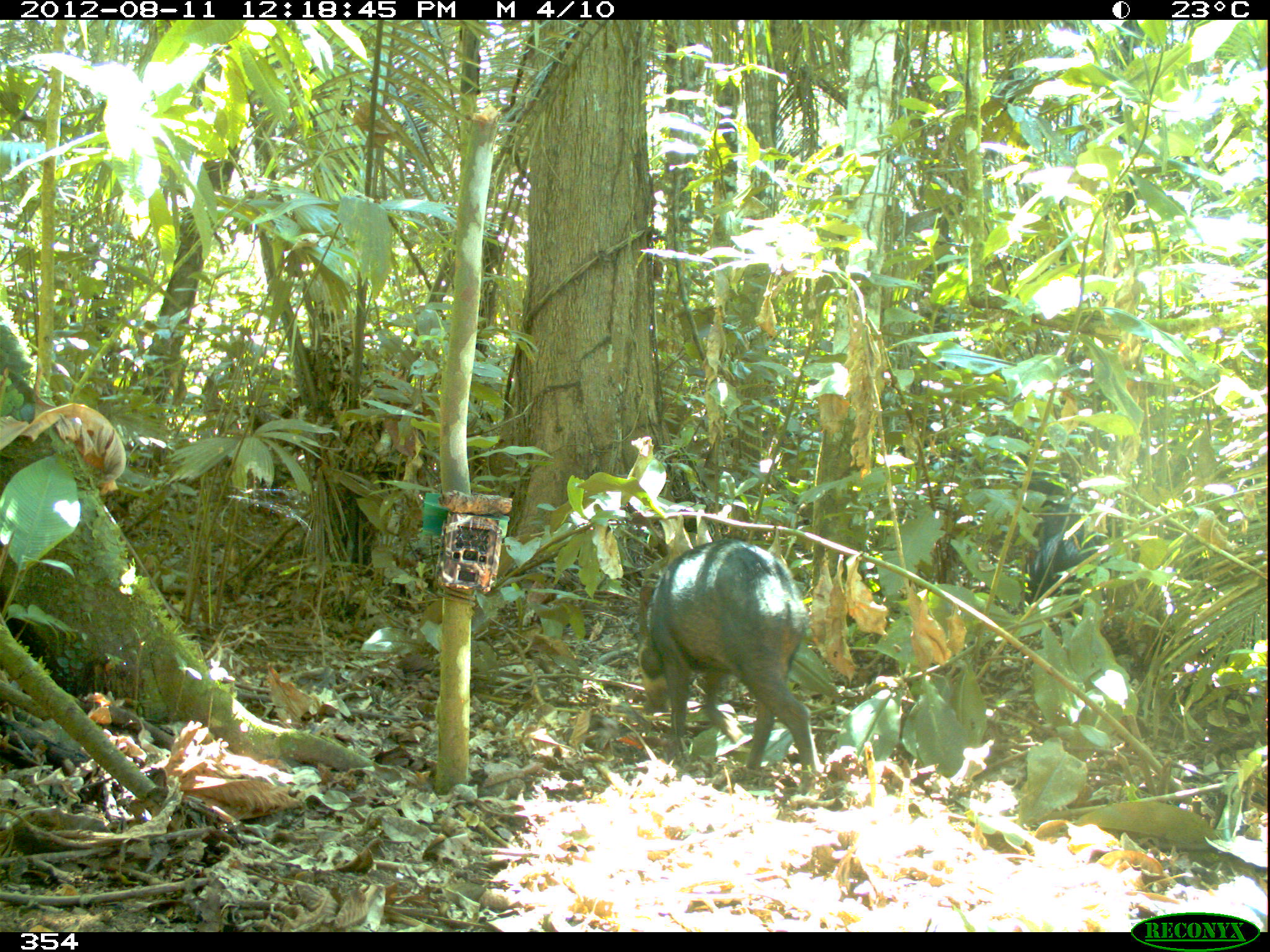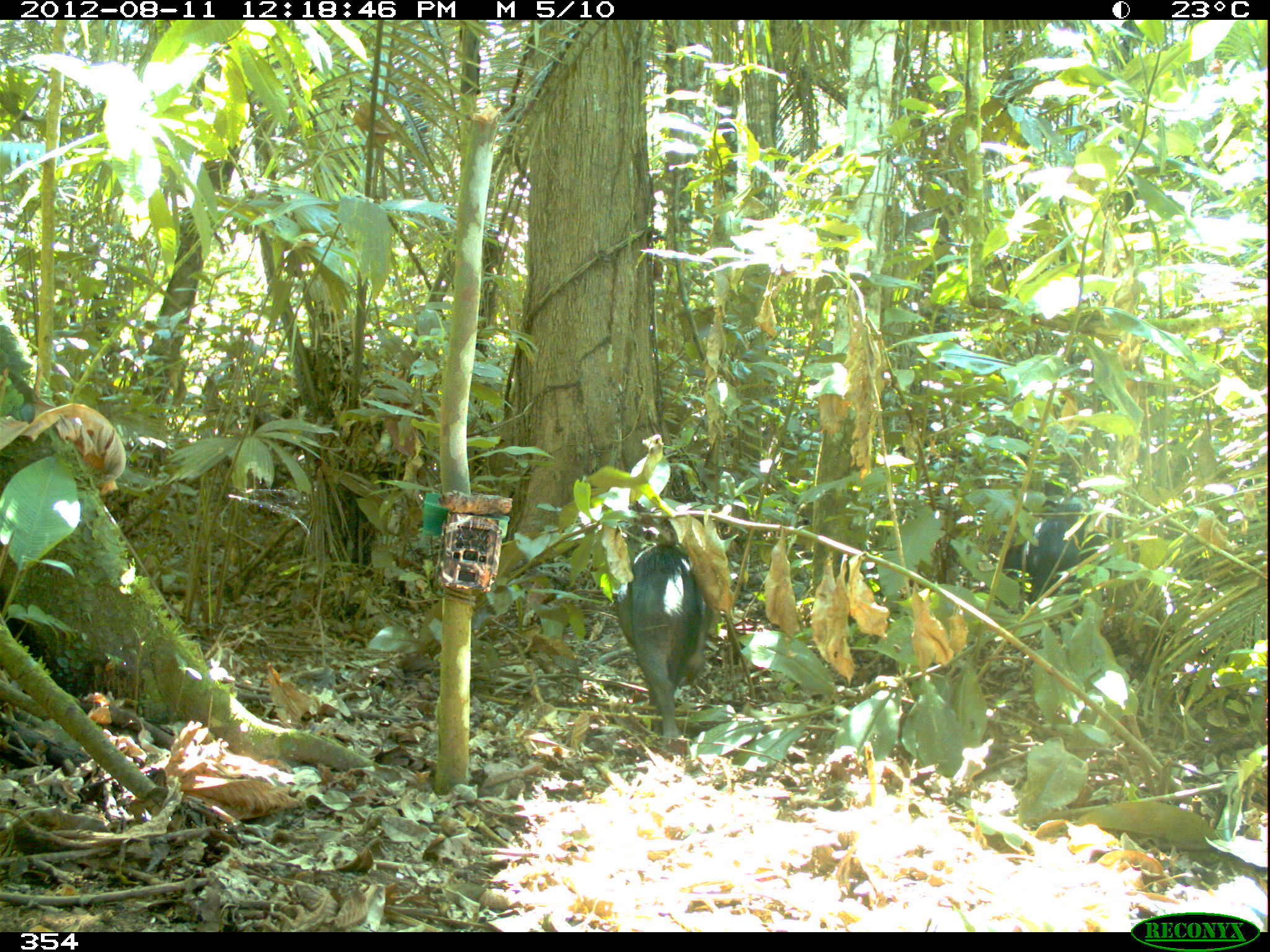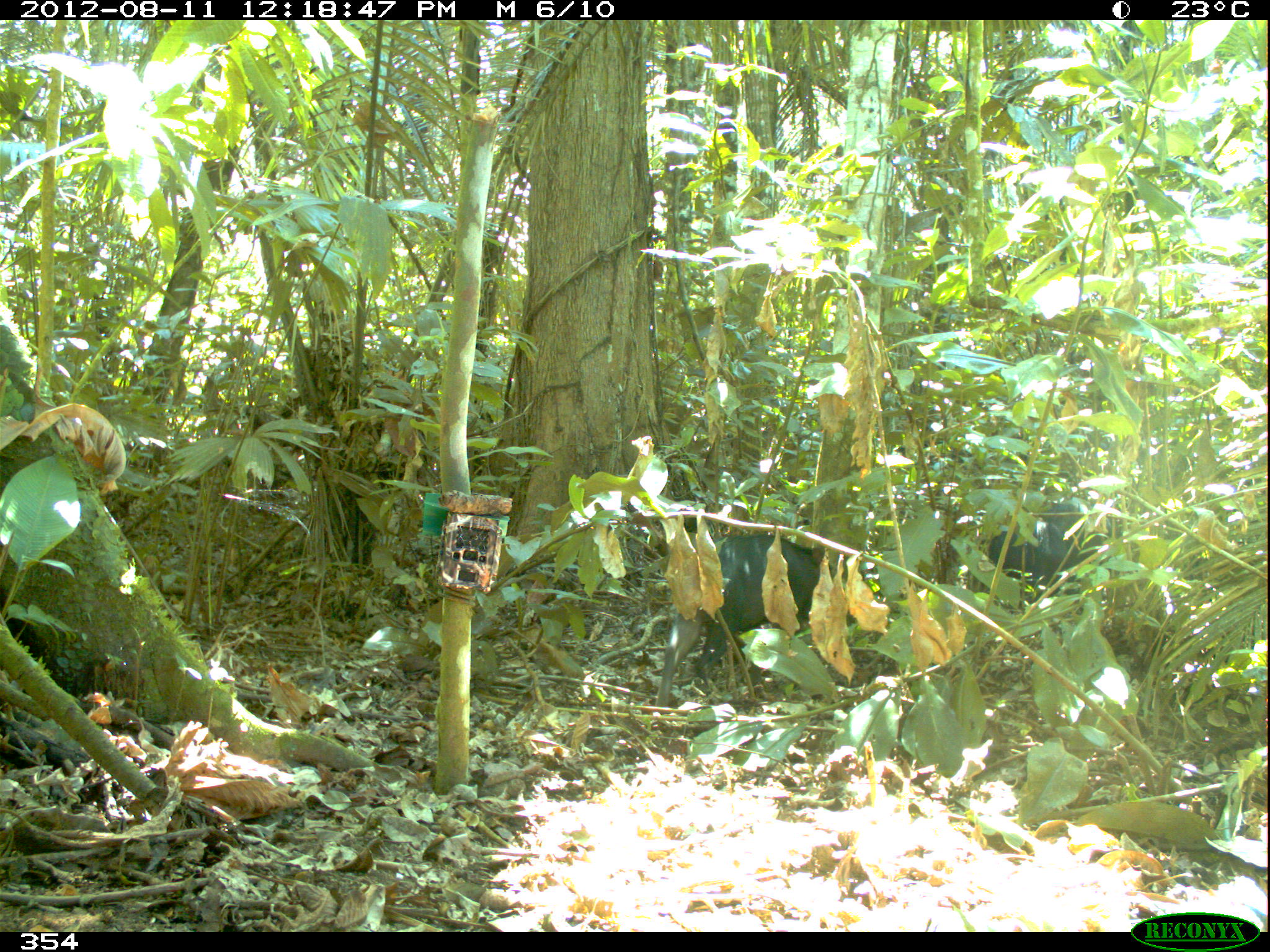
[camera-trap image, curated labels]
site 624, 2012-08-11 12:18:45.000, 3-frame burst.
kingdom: Animalia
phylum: Chordata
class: Mammalia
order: Artiodactyla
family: Tayassuidae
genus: Tayassu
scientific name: Tayassu pecari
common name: white-lipped peccary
Tayassu pecari (white-lipped peccary).